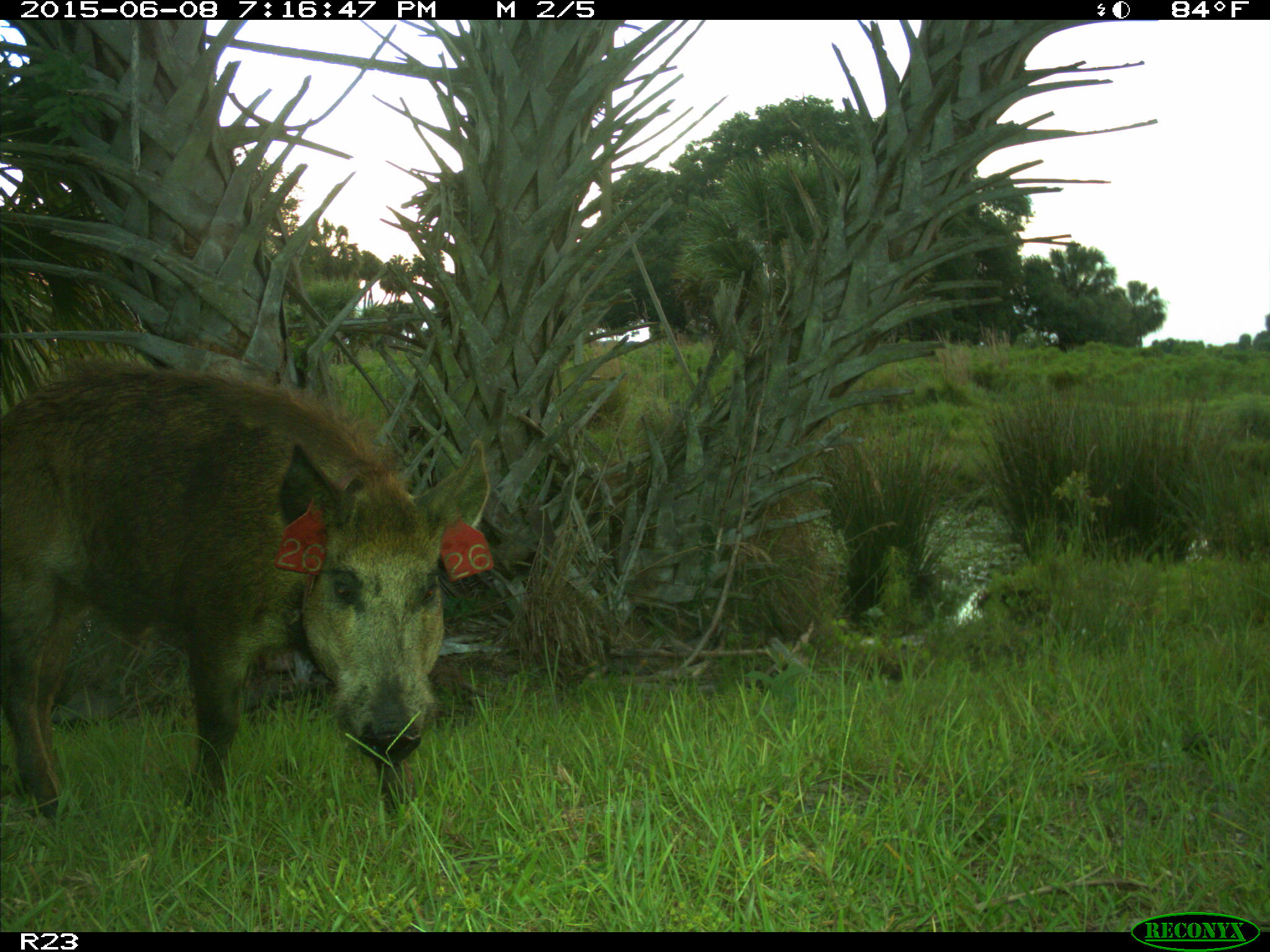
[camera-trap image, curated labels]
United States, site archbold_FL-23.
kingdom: Animalia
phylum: Chordata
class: Mammalia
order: Artiodactyla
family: Bovidae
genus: Bos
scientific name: Bos taurus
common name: domestic cow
Bos taurus (domestic cow).